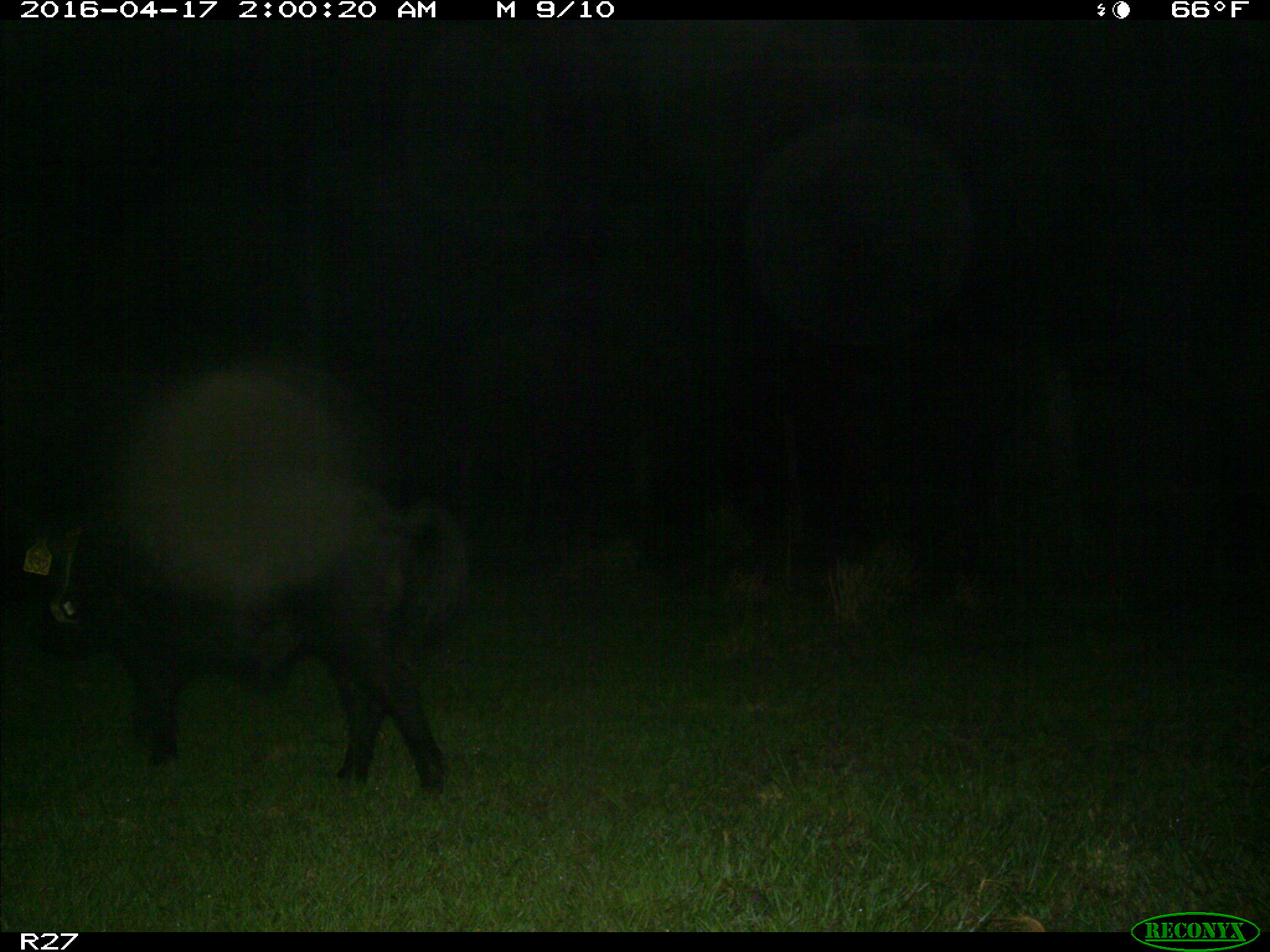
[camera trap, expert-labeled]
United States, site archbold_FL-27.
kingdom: Animalia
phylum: Chordata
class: Mammalia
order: Artiodactyla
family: Suidae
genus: Sus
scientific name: Sus scrofa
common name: wild boar